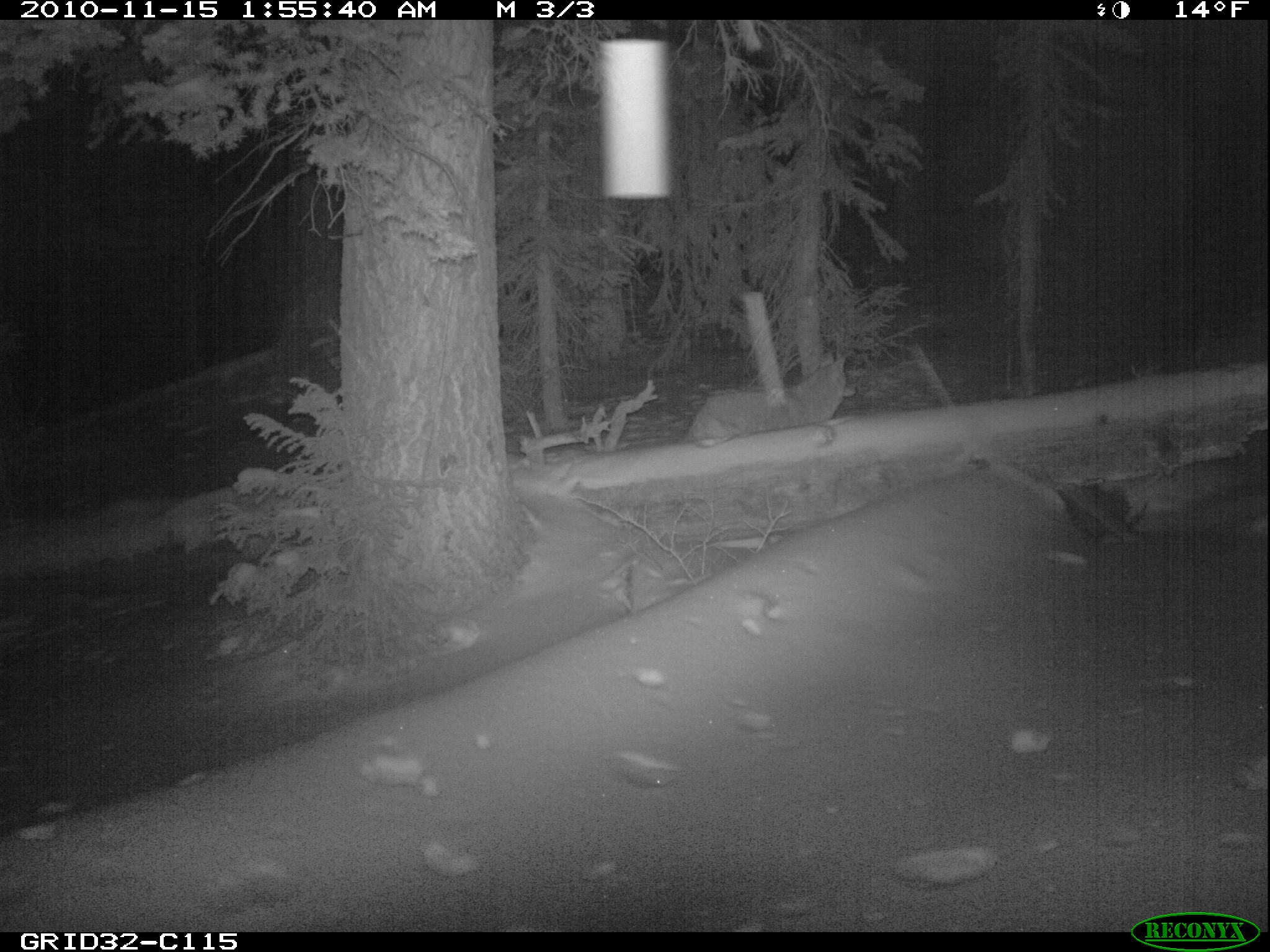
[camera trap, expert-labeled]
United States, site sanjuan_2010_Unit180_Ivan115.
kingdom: Animalia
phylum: Chordata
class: Mammalia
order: Carnivora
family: Canidae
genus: Canis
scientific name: Canis latrans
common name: coyote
Canis latrans (coyote).